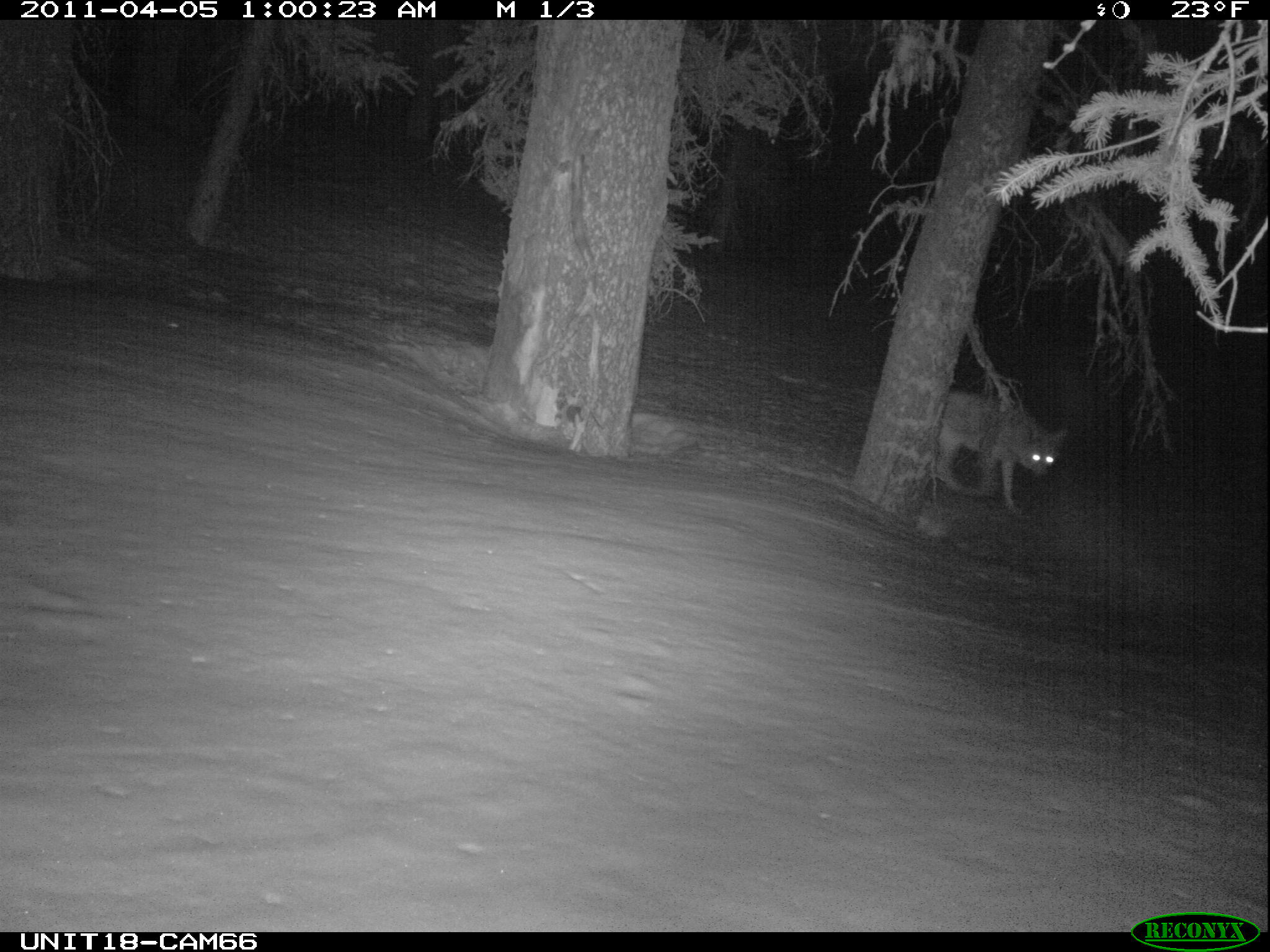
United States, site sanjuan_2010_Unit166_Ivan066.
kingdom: Animalia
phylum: Chordata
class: Mammalia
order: Carnivora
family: Canidae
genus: Canis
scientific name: Canis latrans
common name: coyote